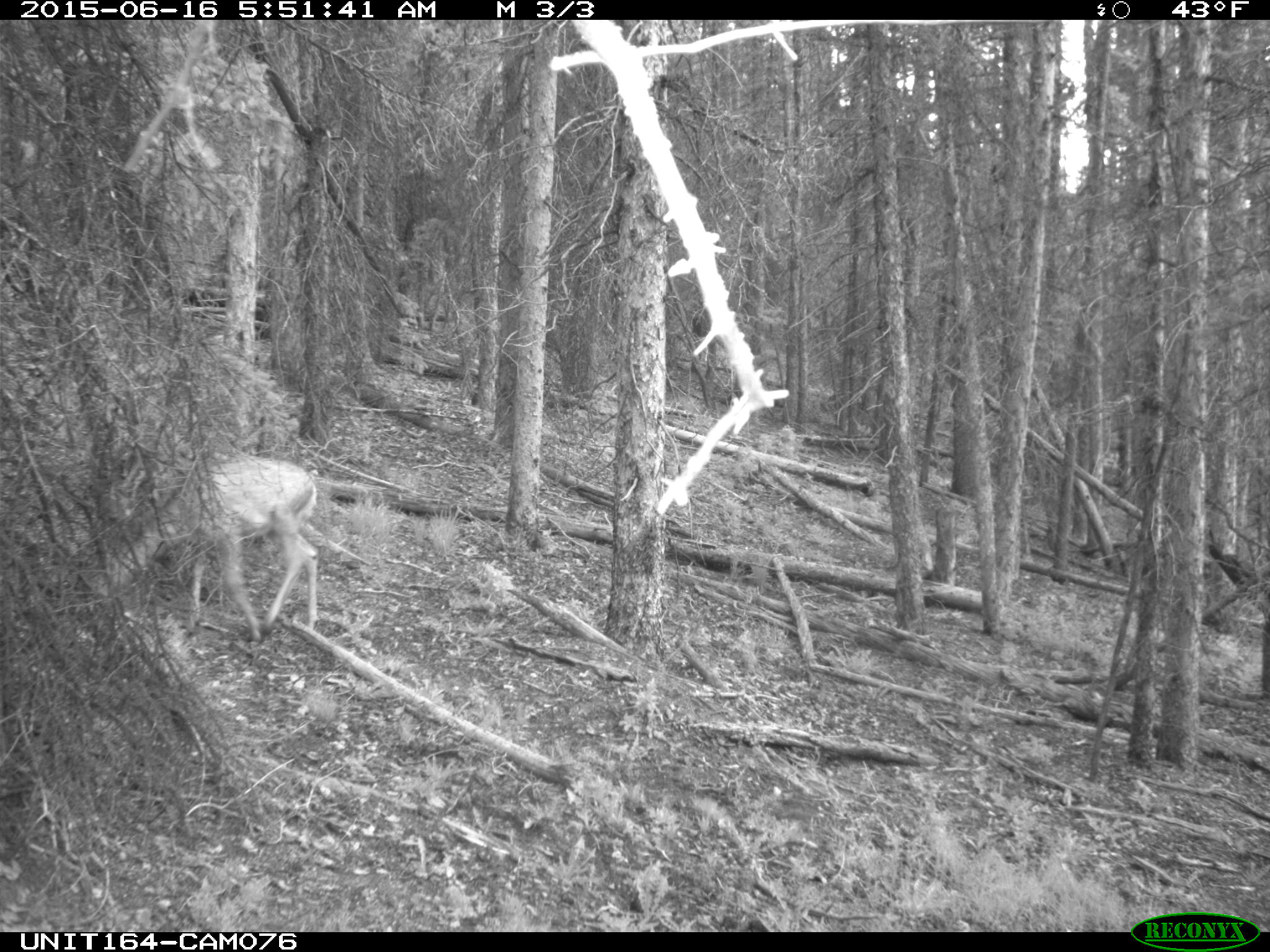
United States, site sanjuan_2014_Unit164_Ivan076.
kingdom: Animalia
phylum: Chordata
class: Mammalia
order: Artiodactyla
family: Cervidae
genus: Odocoileus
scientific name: Odocoileus hemionus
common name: mule deer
Odocoileus hemionus (mule deer).